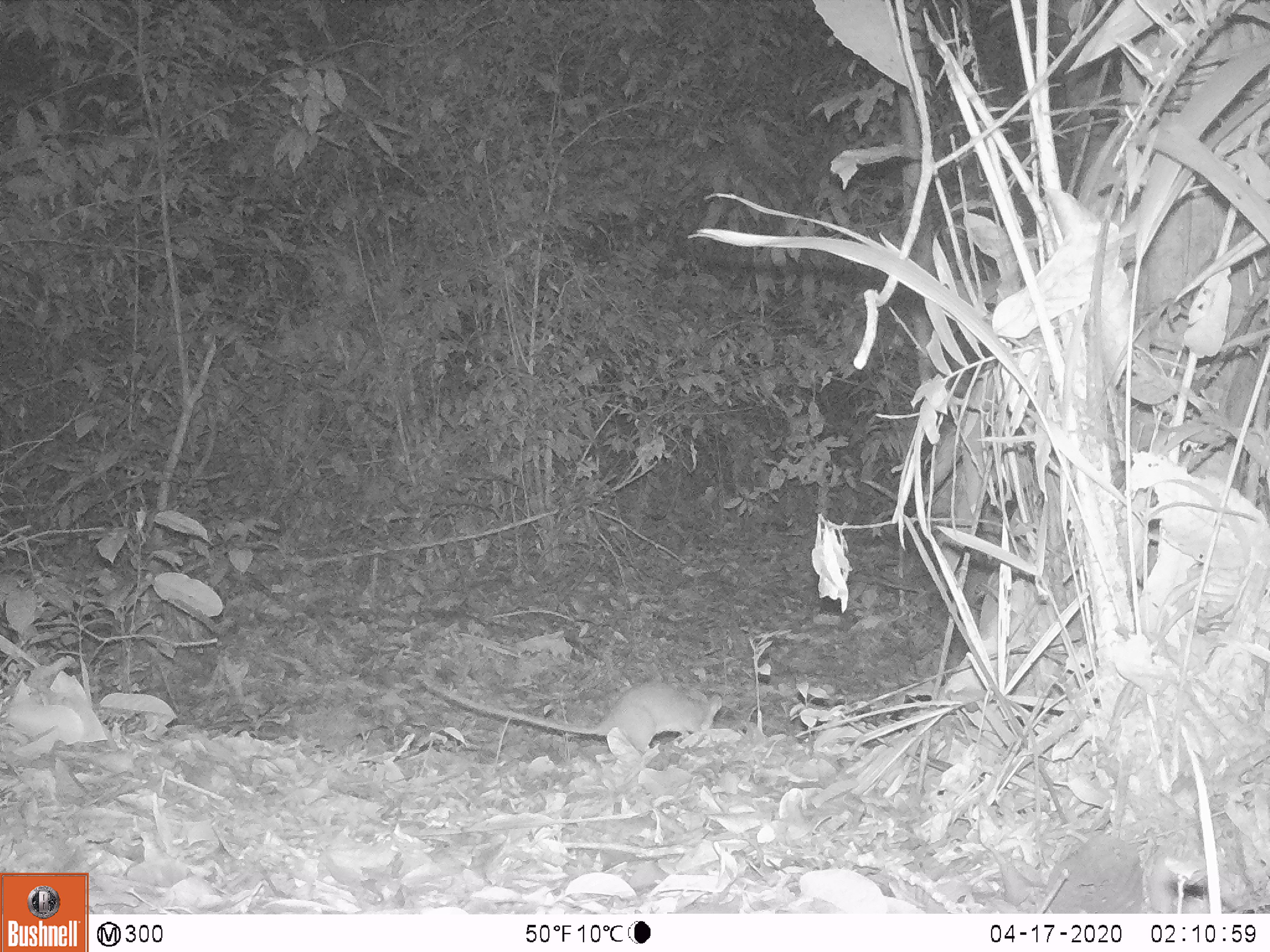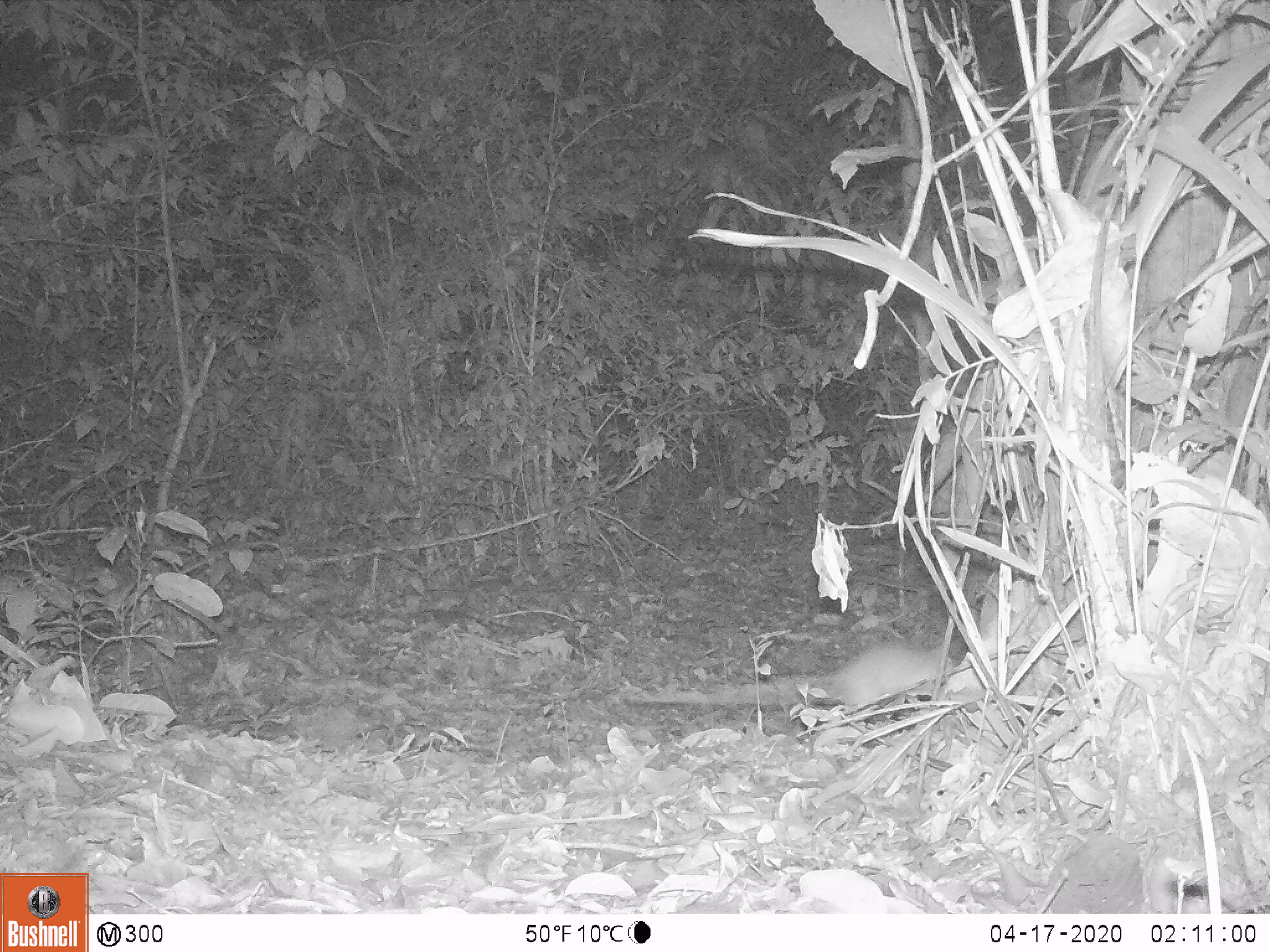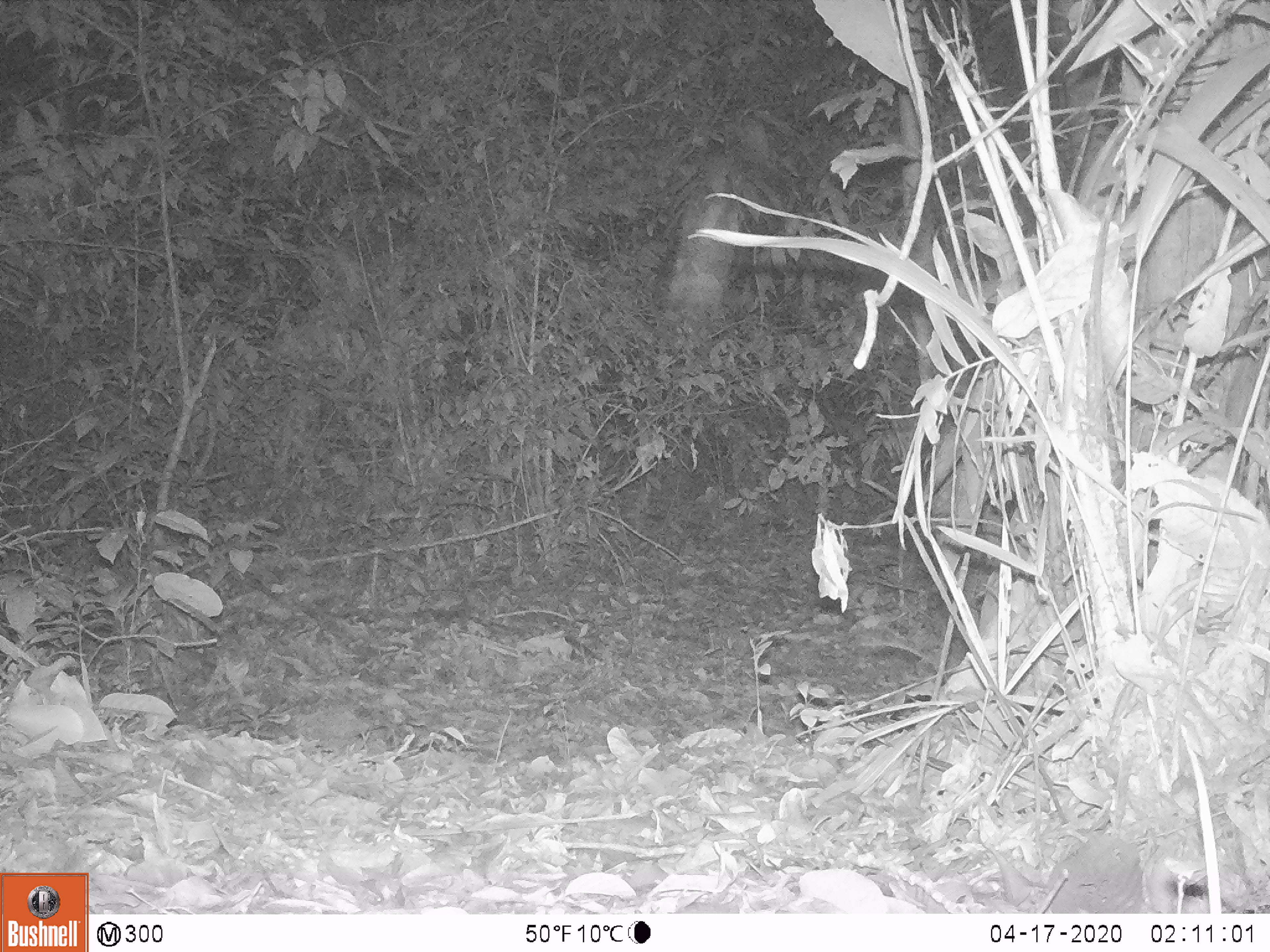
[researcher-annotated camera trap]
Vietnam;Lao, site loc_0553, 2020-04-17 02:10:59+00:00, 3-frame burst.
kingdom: Animalia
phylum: Chordata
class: Mammalia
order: Rodentia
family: Muridae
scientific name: Muridae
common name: old-world mice and rats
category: unidentified murid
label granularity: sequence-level